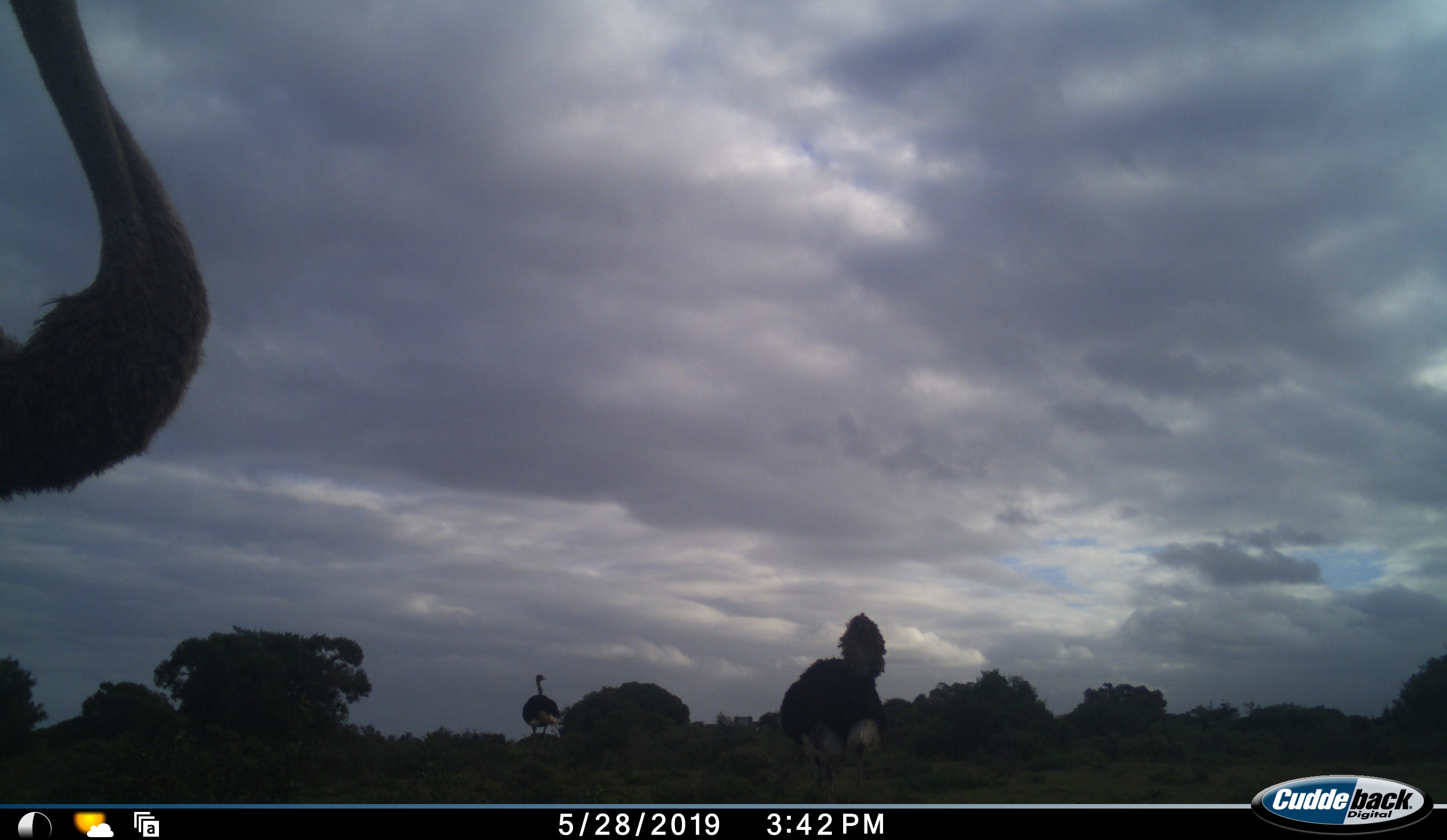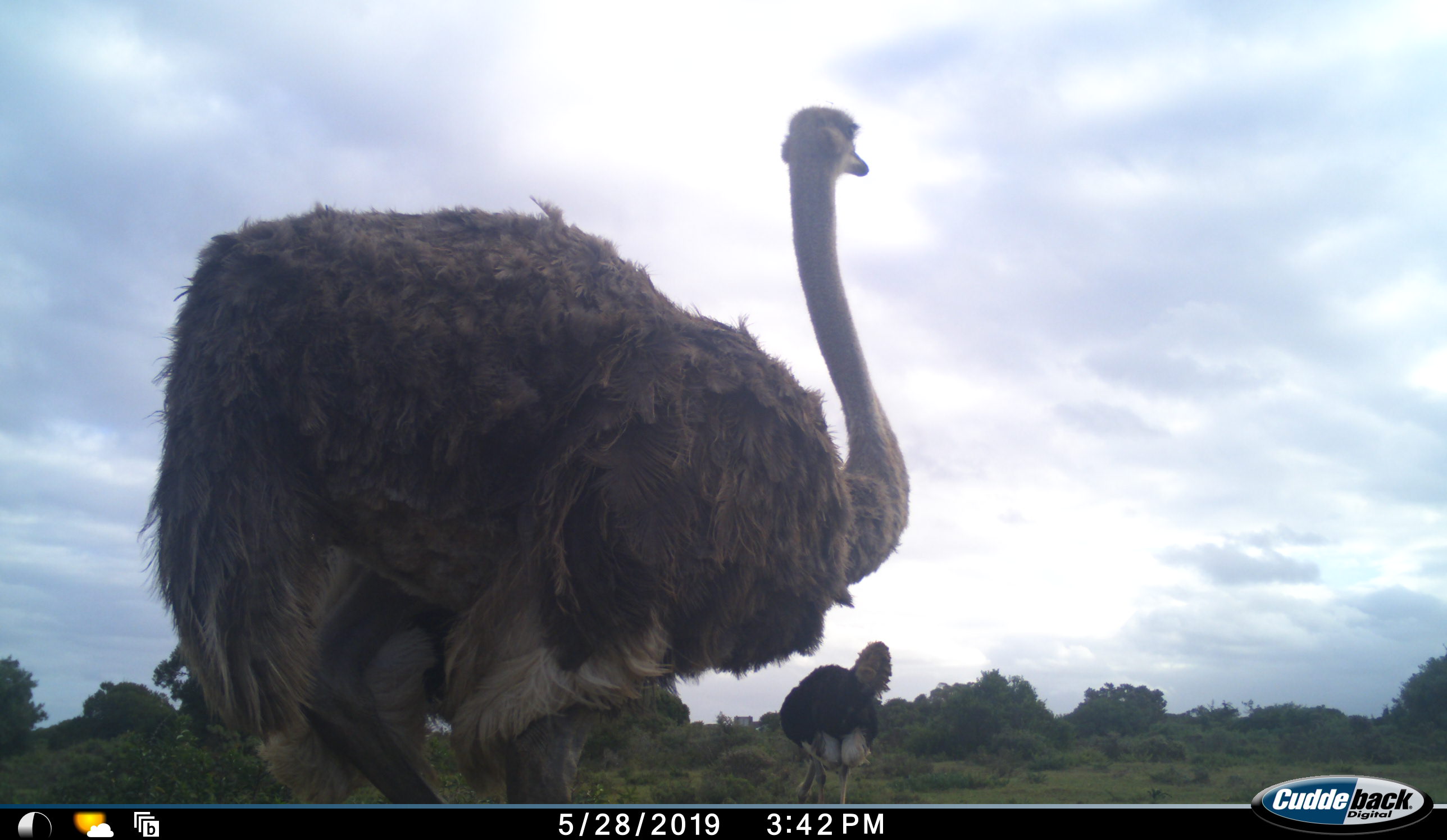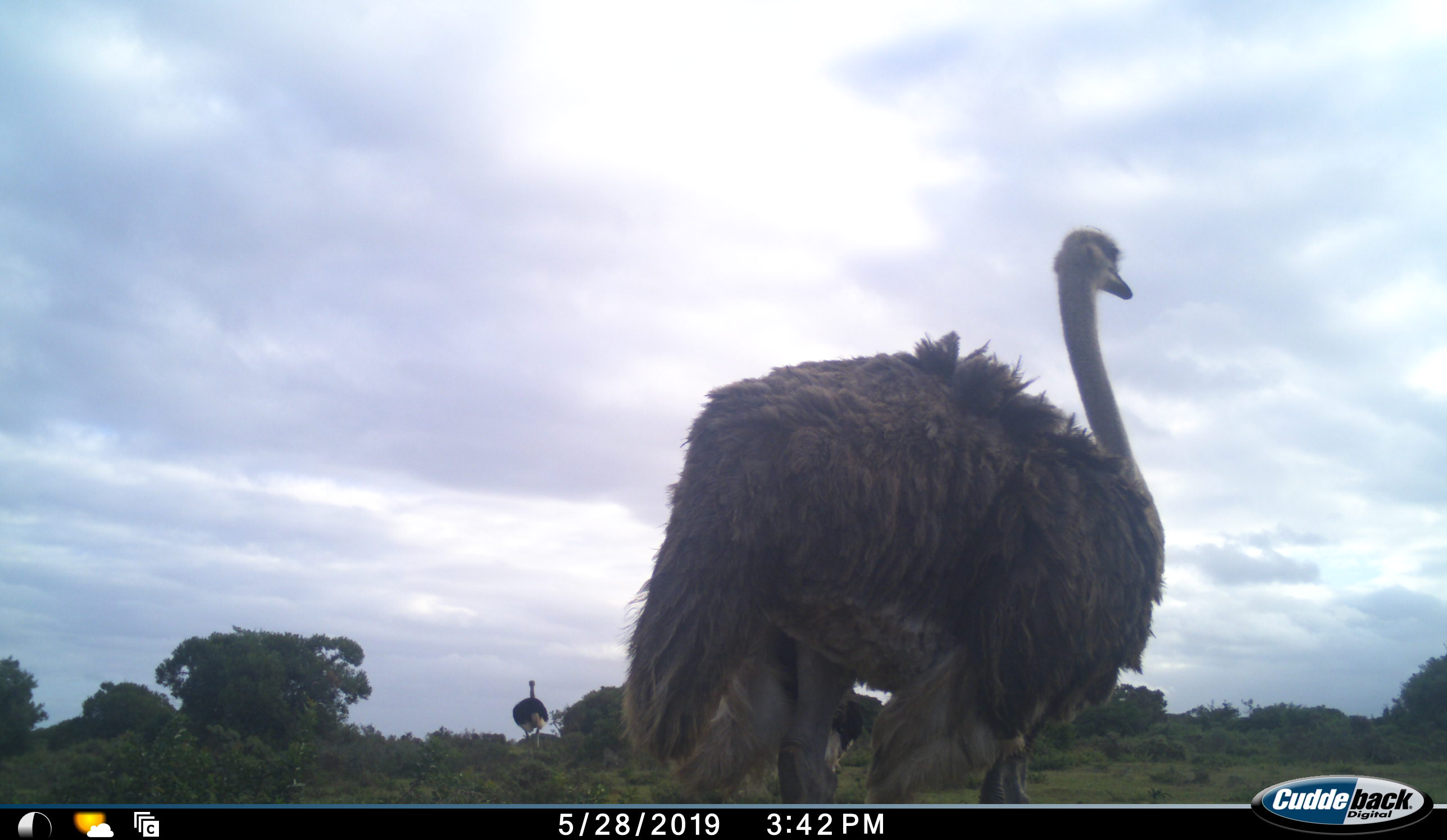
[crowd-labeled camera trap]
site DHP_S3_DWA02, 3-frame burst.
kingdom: Animalia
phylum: Chordata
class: Aves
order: Struthioniformes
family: Struthionidae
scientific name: Struthionidae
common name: ostrich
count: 3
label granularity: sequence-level